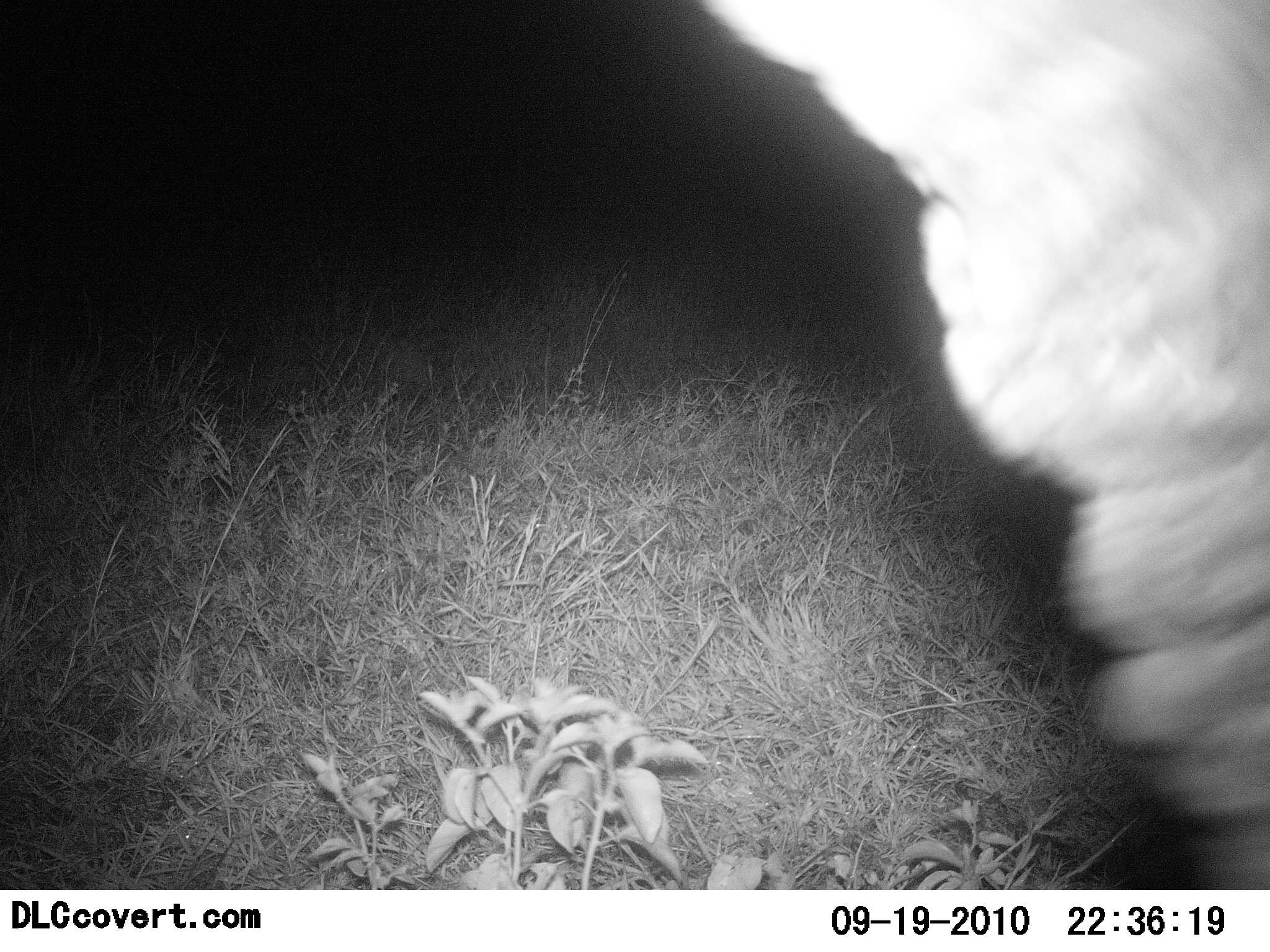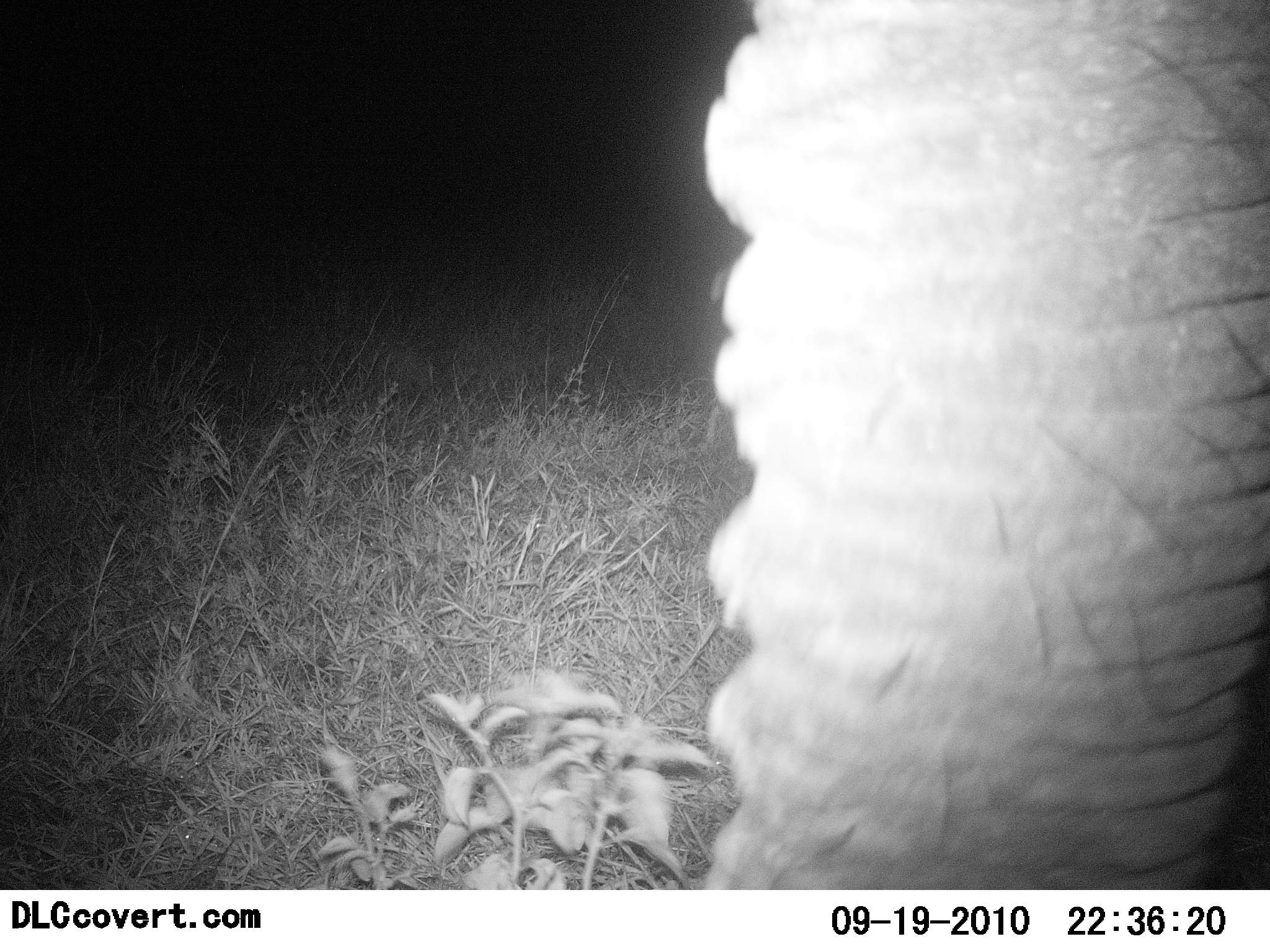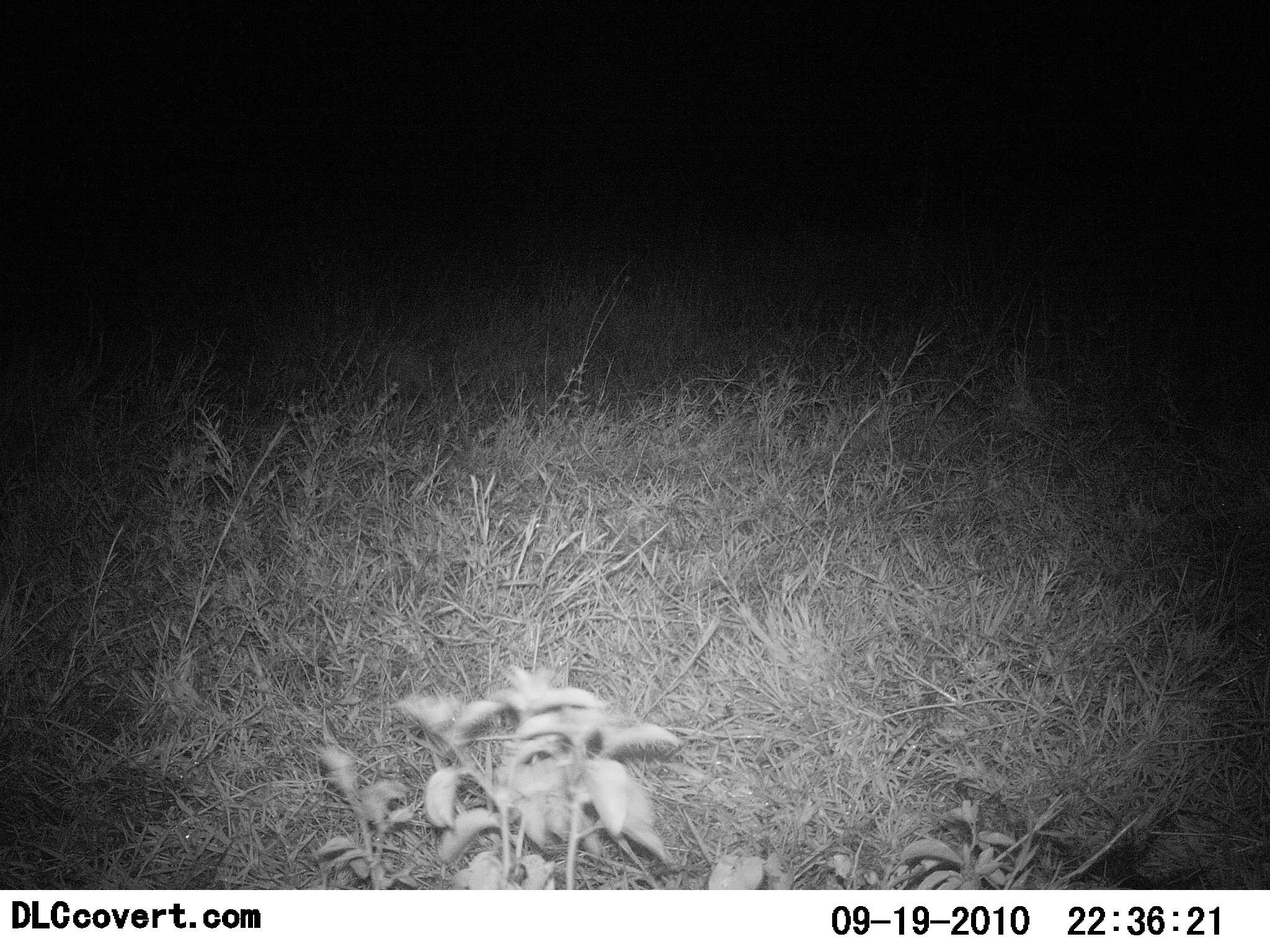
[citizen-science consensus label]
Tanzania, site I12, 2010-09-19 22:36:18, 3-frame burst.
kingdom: Animalia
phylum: Chordata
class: Mammalia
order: Proboscidea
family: Elephantidae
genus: Loxodonta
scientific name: Loxodonta africana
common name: african bush elephant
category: elephant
Elephant (african bush elephant) (Loxodonta africana), count 1. Behavior (volunteer vote fractions): standing 31%, resting 0%, moving 56%, interacting 0%. Young present (vote fraction): 0%. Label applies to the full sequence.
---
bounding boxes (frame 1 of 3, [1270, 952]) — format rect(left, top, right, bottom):
animal: rect(683, 1, 1270, 890)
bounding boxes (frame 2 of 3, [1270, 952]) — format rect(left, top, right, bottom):
animal: rect(703, 0, 1270, 891)